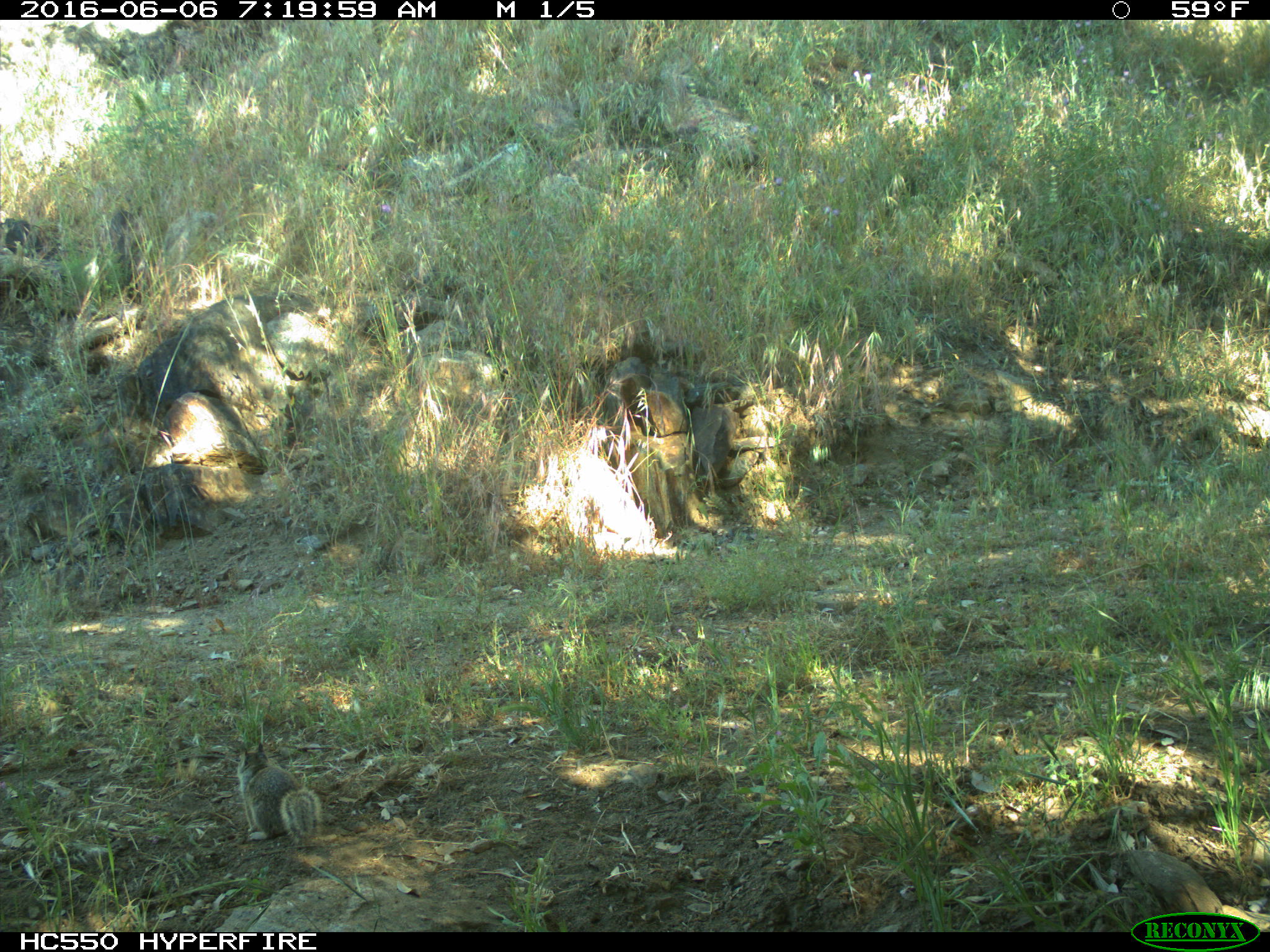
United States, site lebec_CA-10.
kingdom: Animalia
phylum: Chordata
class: Mammalia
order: Rodentia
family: Sciuridae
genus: Otospermophilus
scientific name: Otospermophilus beecheyi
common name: california ground squirrel